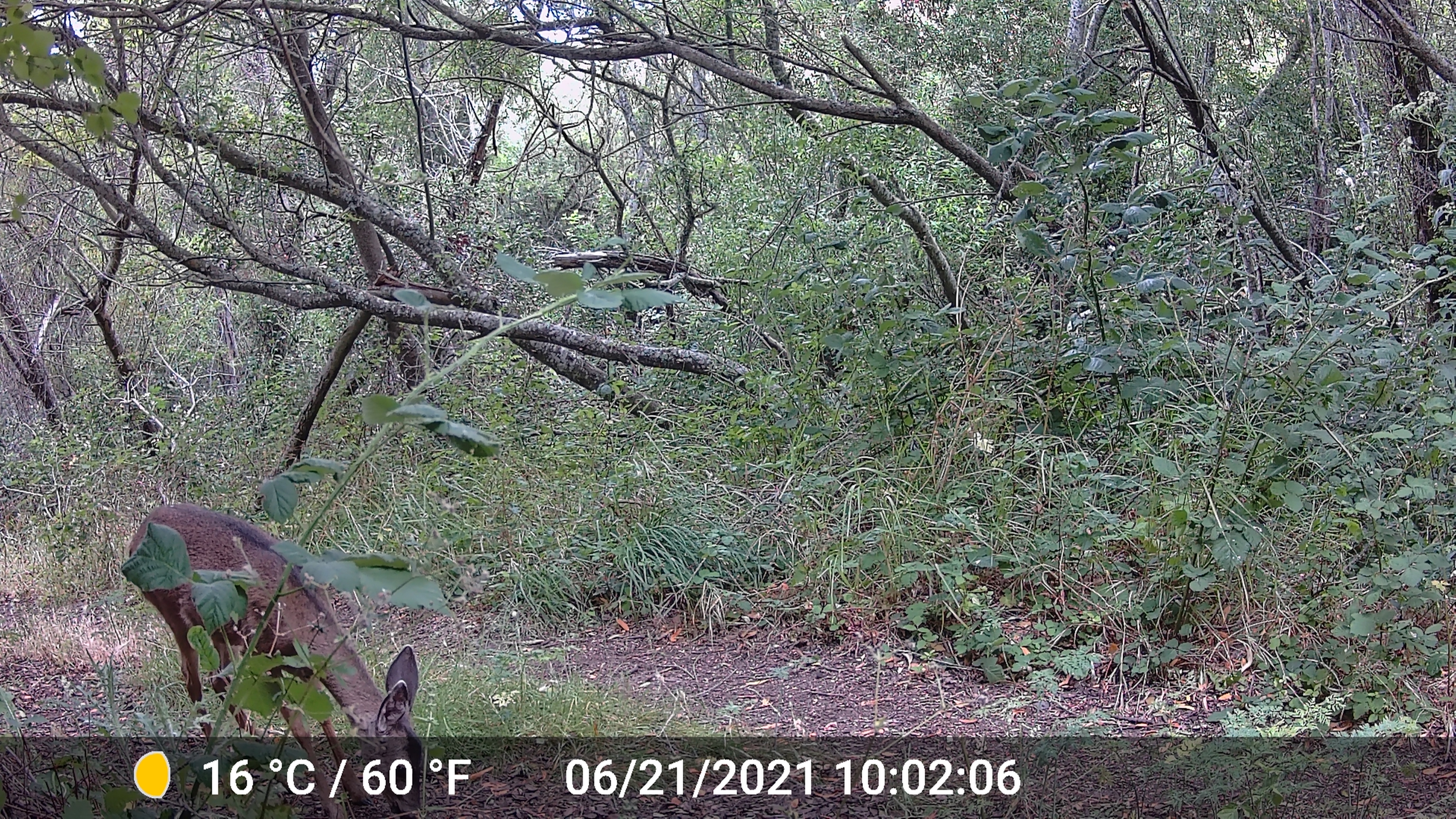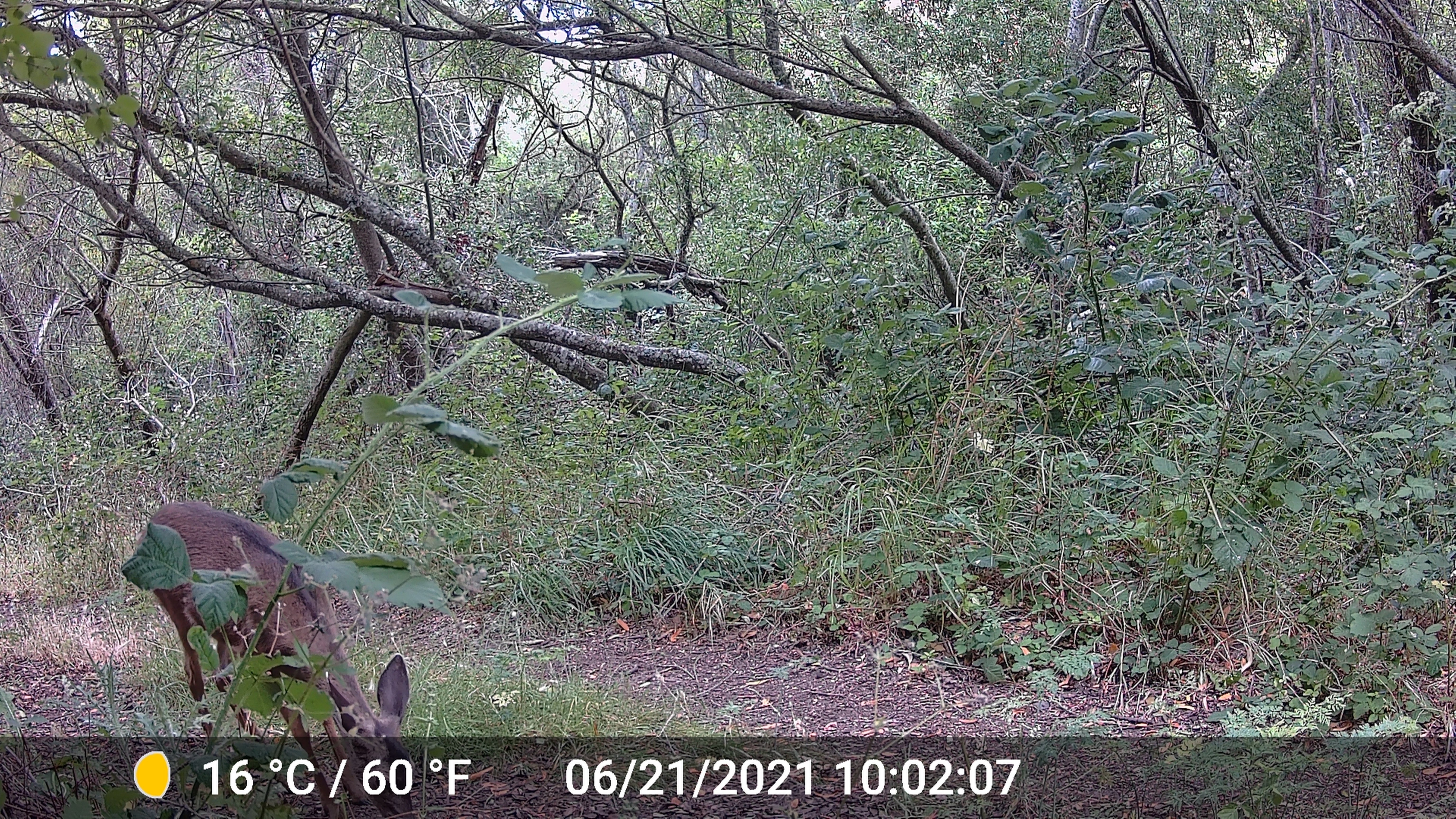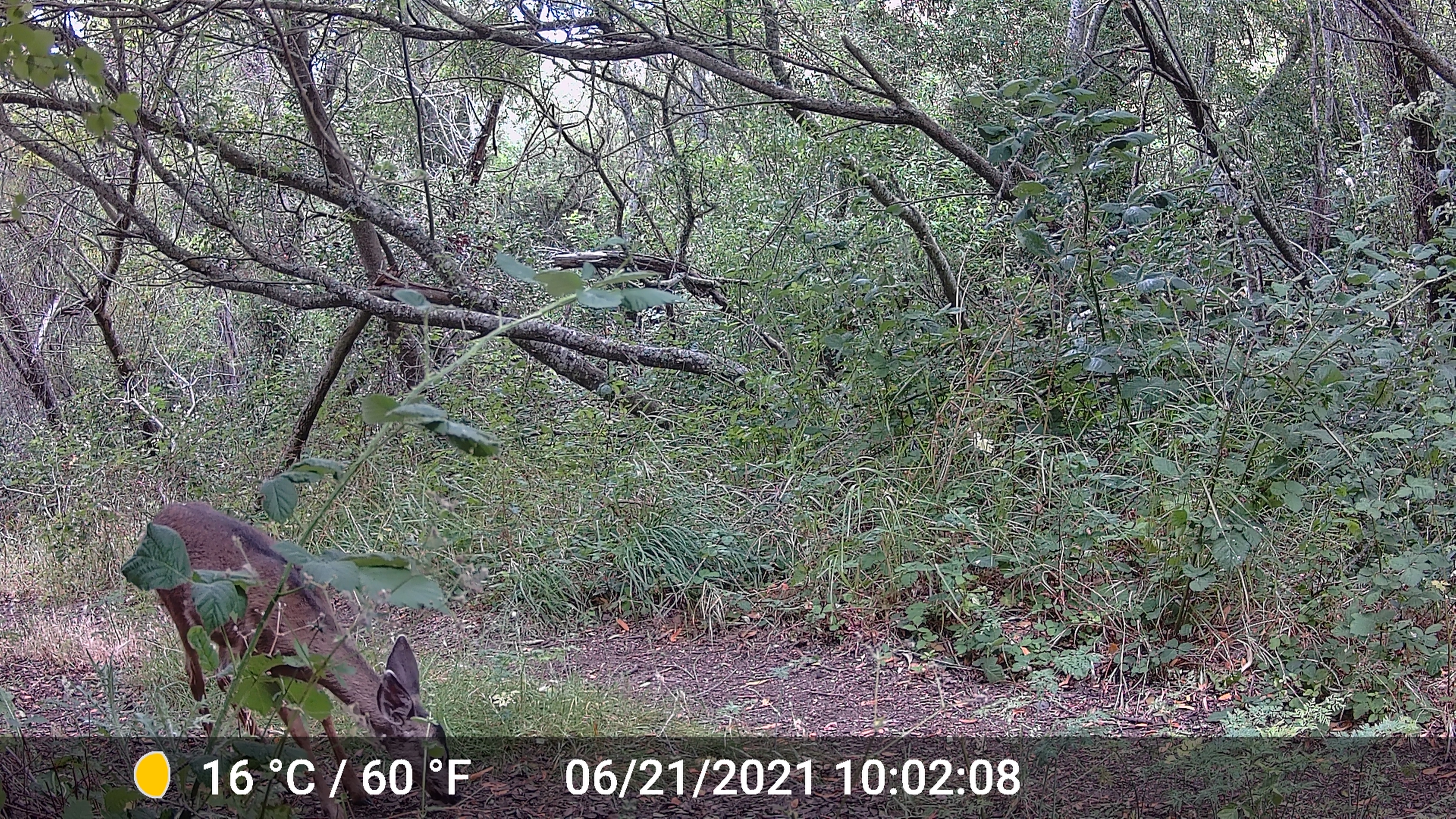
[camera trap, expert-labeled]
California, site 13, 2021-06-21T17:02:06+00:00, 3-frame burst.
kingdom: Animalia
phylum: Chordata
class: Mammalia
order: Artiodactyla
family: Cervidae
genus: Odocoileus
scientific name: Odocoileus hemionus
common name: mule deer